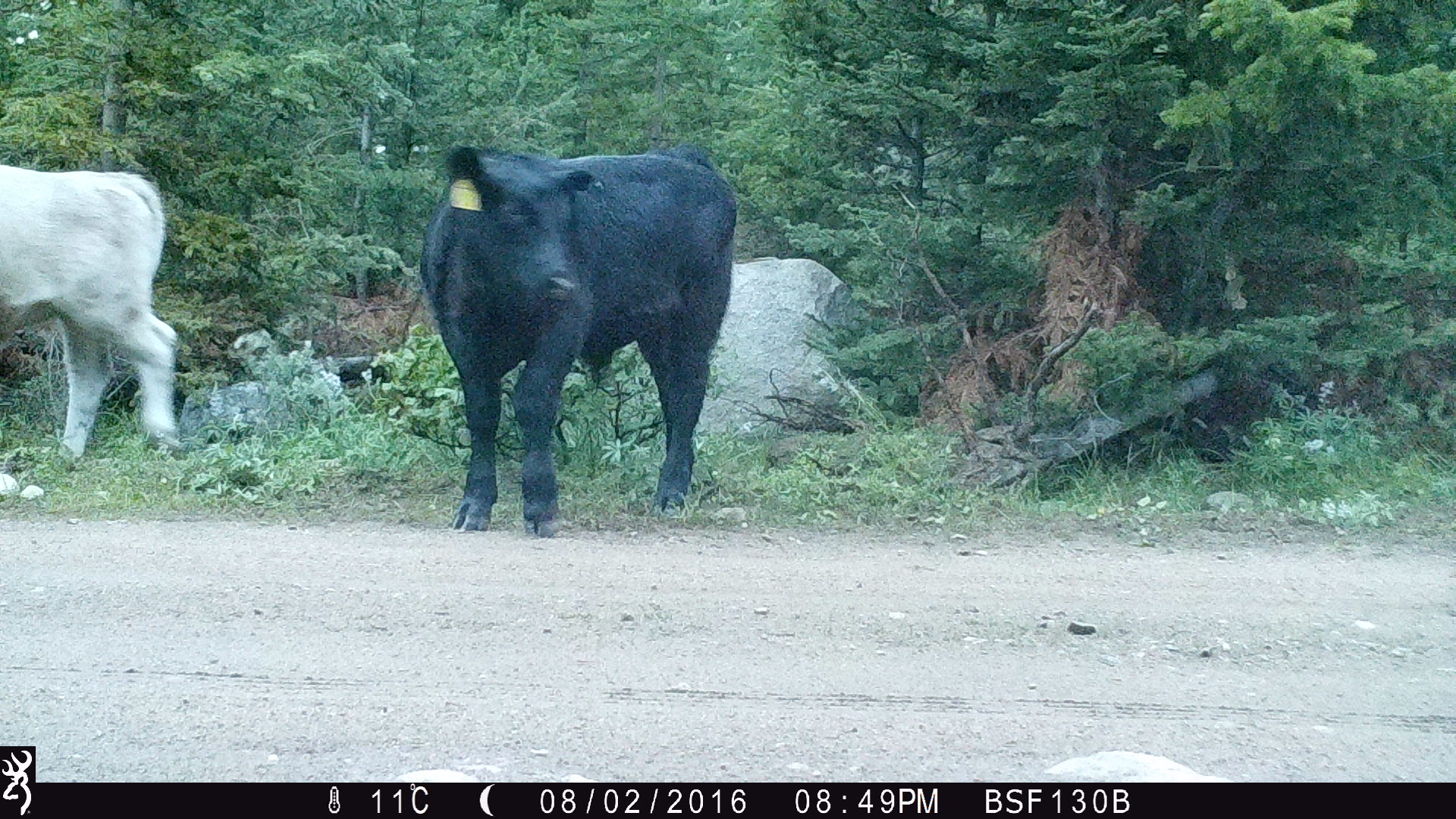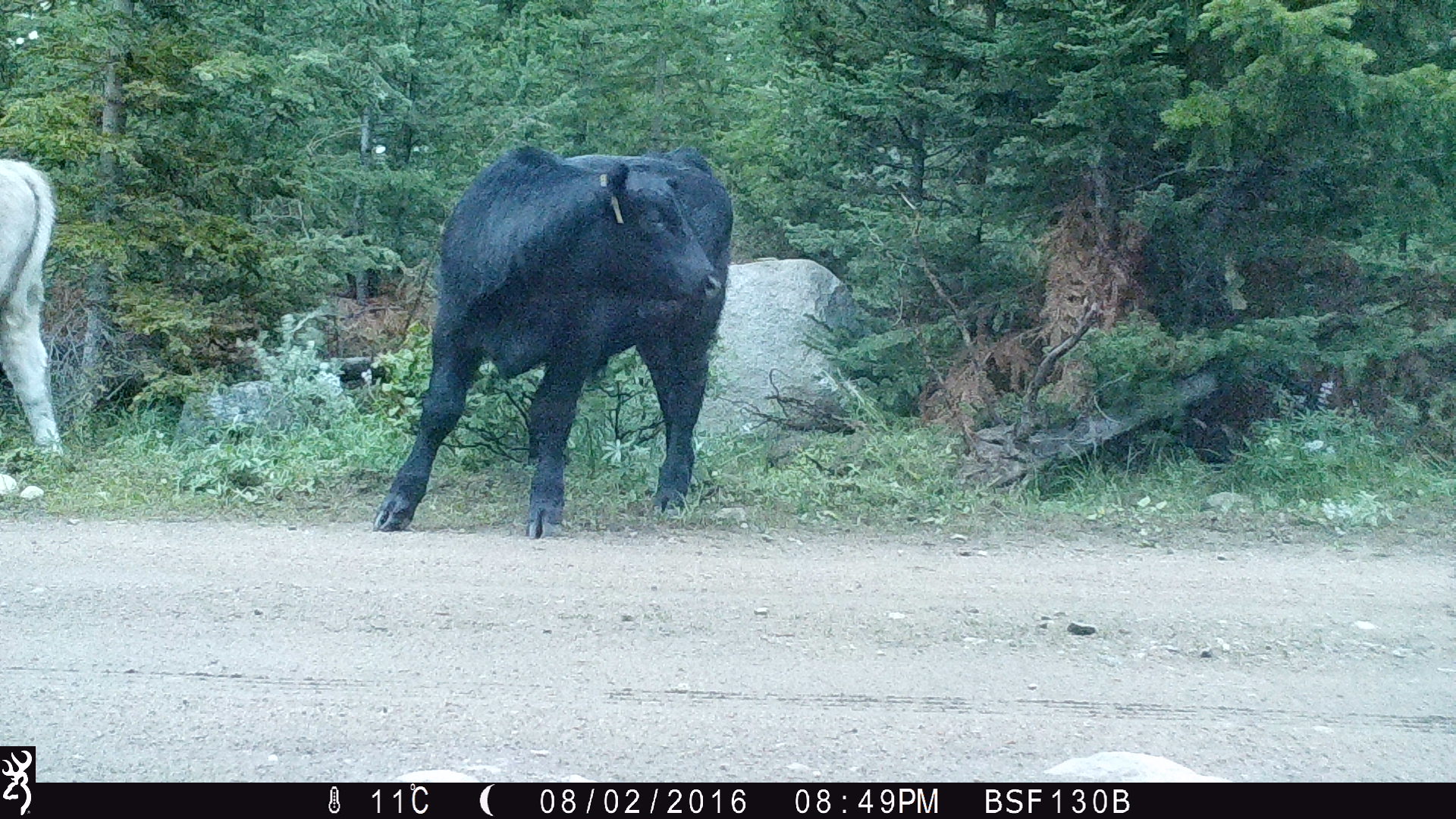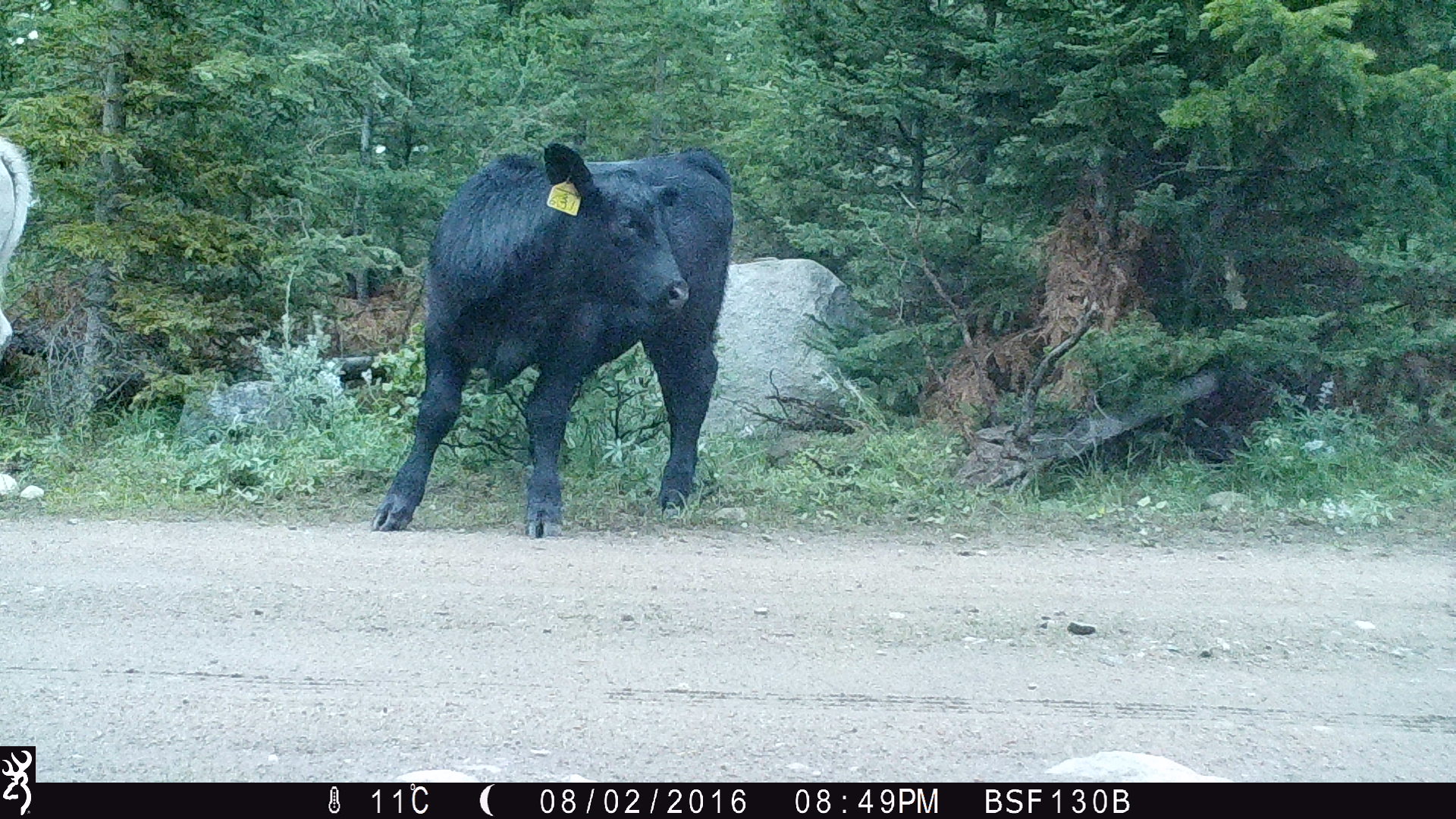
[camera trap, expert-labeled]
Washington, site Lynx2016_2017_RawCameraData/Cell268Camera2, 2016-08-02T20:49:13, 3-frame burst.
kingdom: Animalia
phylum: Chordata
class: Mammalia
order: Artiodactyla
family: Bovidae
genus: Bos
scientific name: Bos taurus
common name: domestic cattle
Domestic cattle (Bos taurus). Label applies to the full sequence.